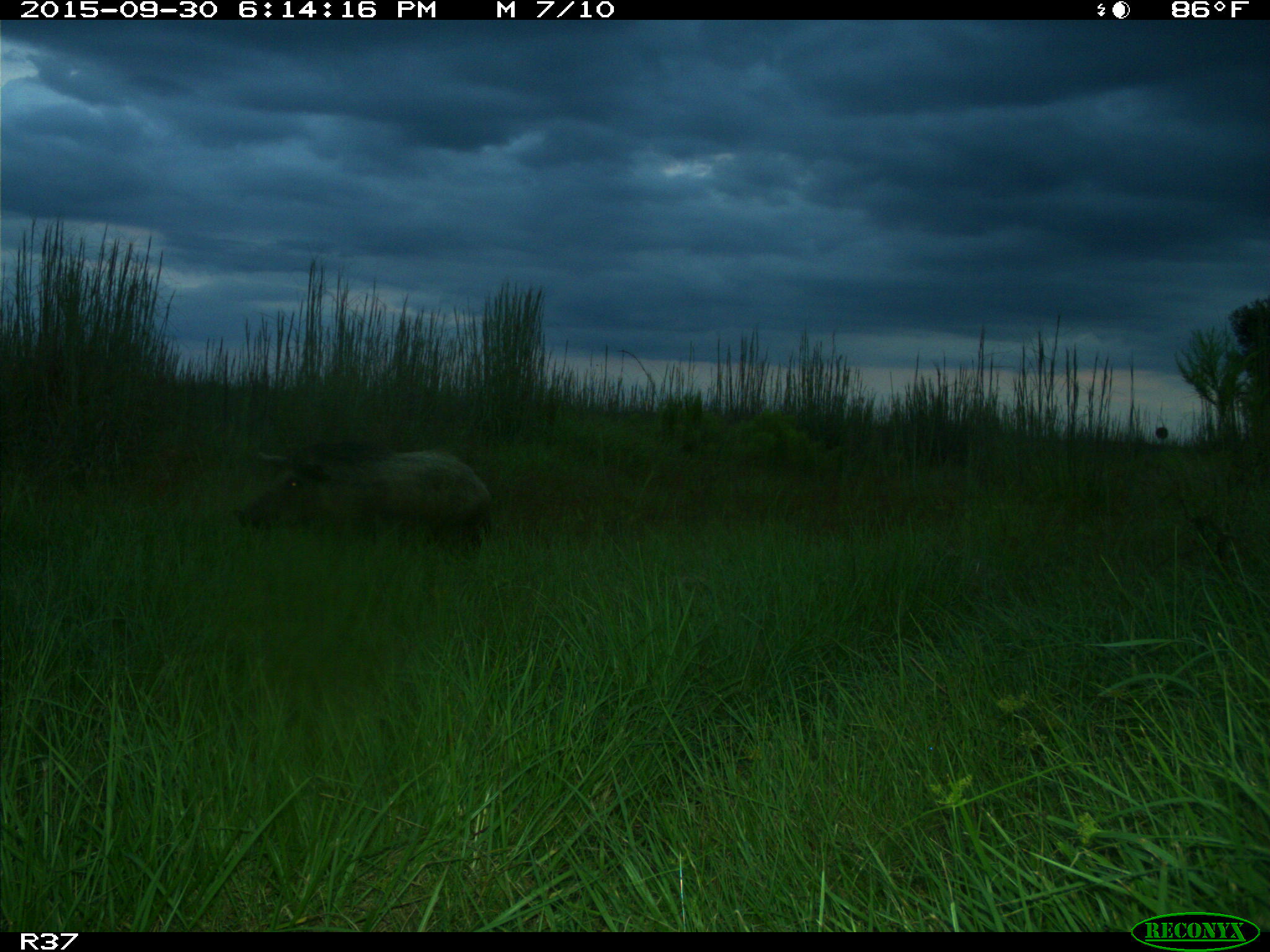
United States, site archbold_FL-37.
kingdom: Animalia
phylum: Chordata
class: Mammalia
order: Artiodactyla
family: Suidae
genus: Sus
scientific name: Sus scrofa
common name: wild boar